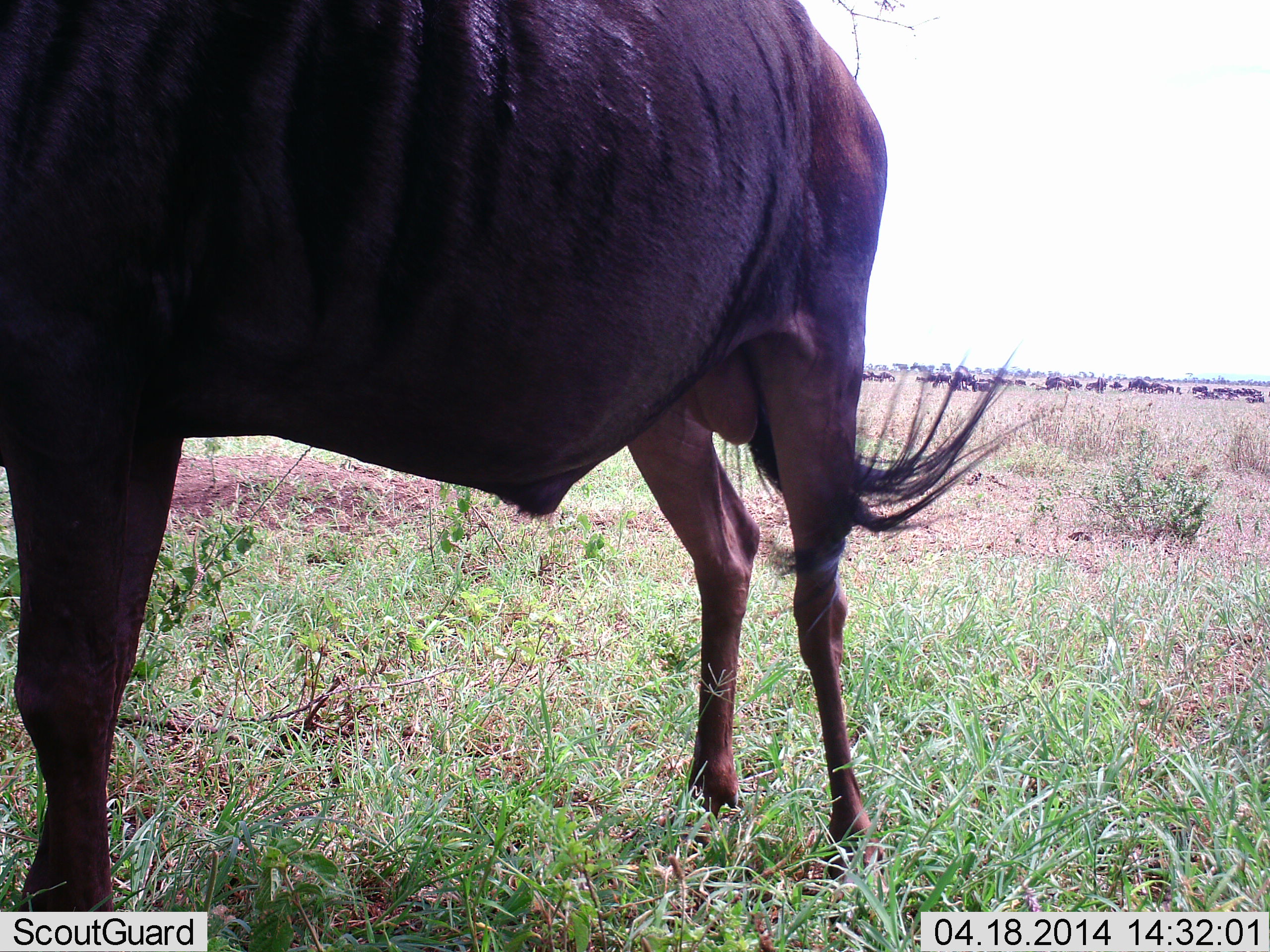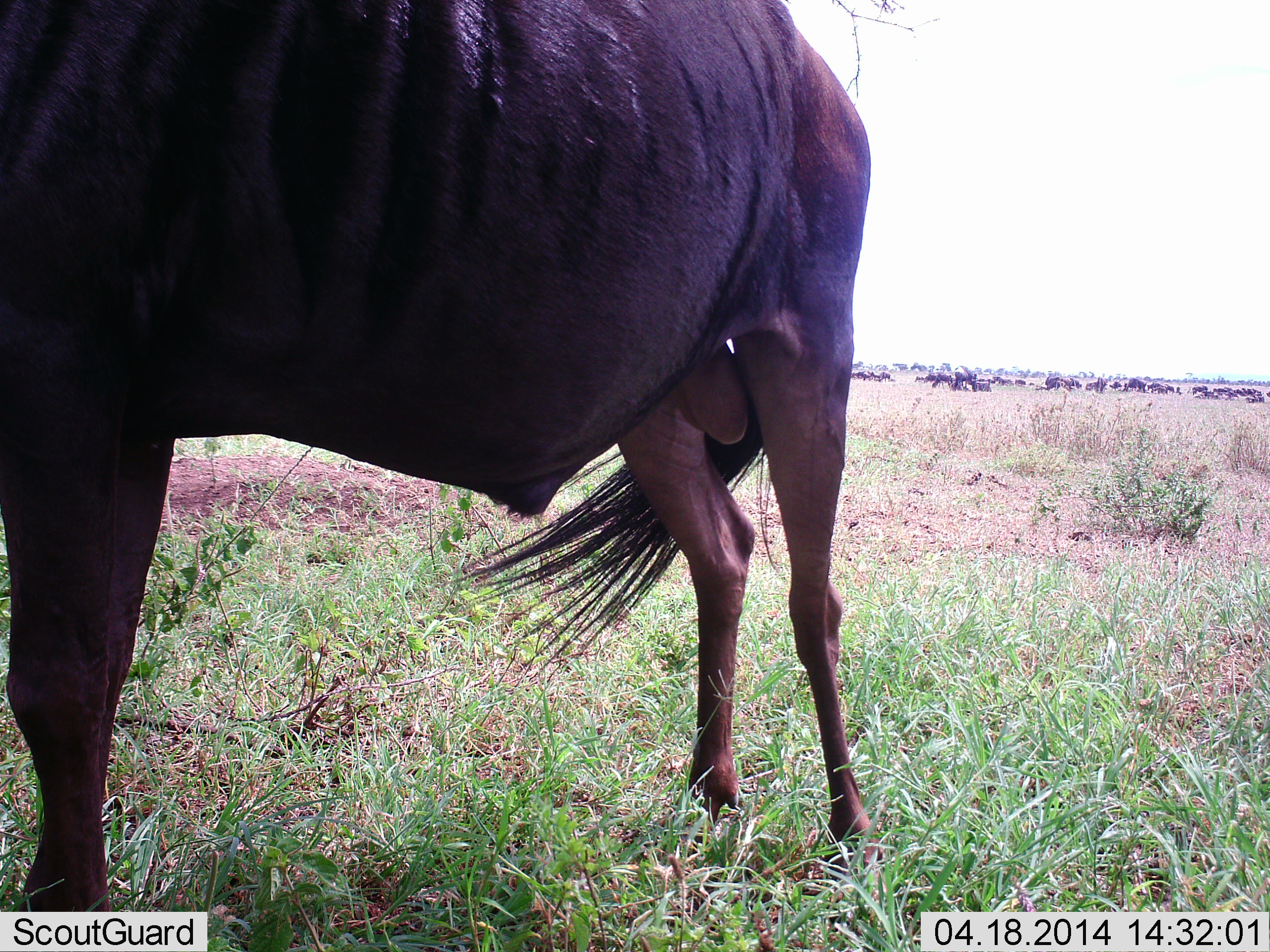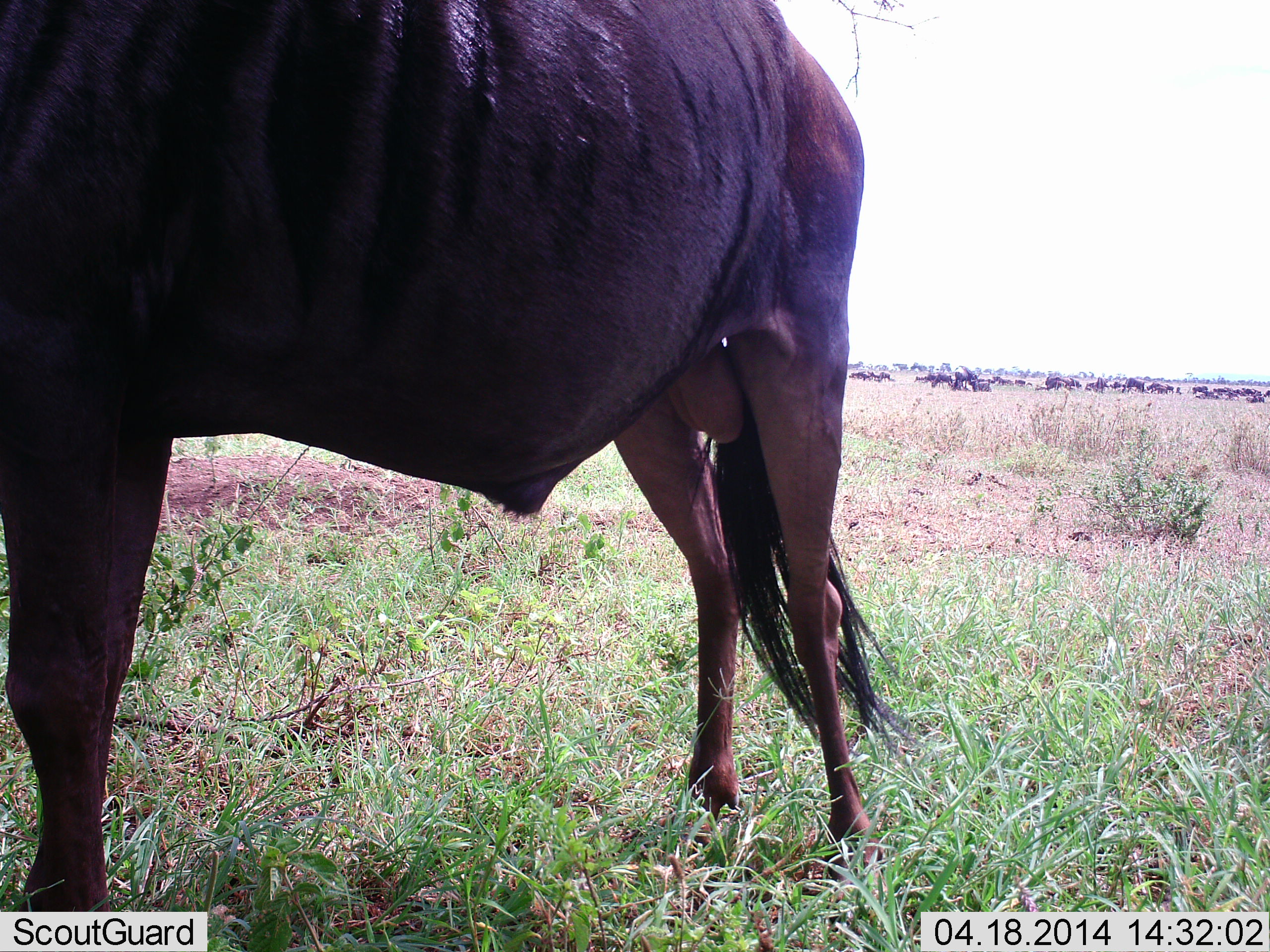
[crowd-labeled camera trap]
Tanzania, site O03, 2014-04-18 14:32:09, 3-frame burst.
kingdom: Animalia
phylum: Chordata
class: Mammalia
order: Artiodactyla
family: Bovidae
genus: Connochaetes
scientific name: Connochaetes taurinus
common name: blue wildebeest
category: wildebeest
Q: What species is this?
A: Wildebeest (blue wildebeest) (Connochaetes taurinus).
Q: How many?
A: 11-50.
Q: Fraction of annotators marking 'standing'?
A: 100%.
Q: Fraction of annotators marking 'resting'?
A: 40%.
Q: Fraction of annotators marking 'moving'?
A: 40%.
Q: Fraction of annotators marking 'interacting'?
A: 0%.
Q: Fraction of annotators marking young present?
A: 0%.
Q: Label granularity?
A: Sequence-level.